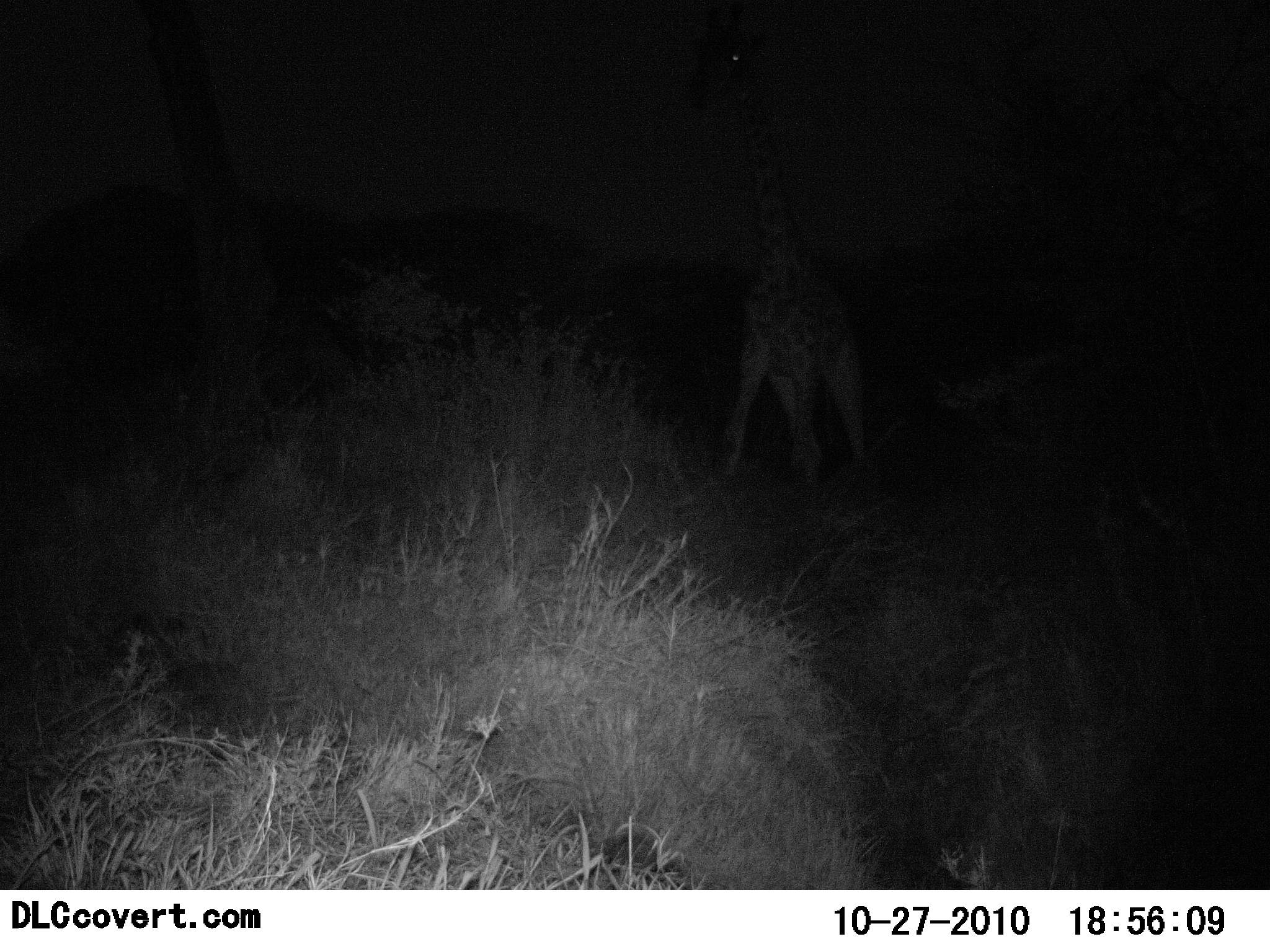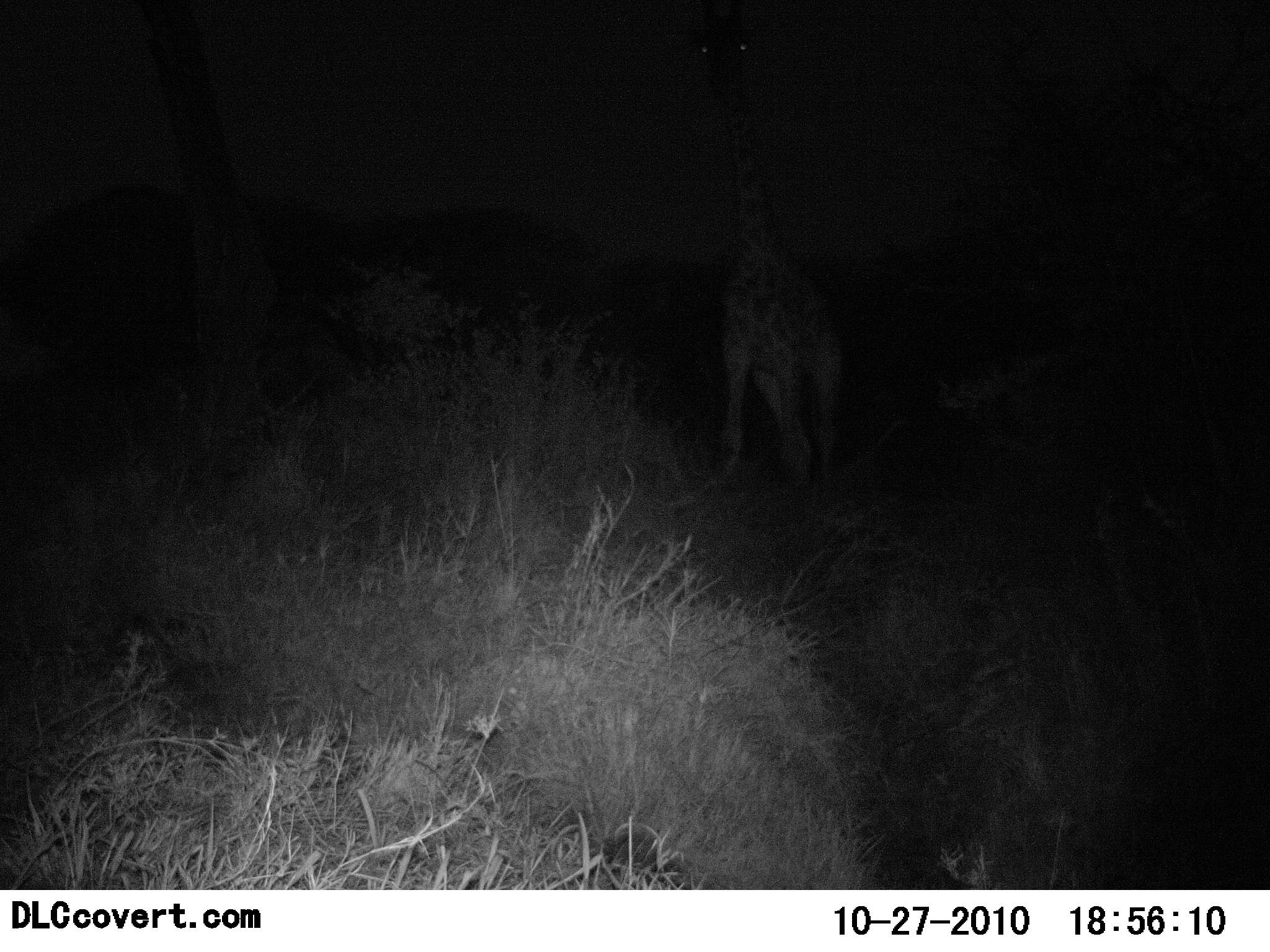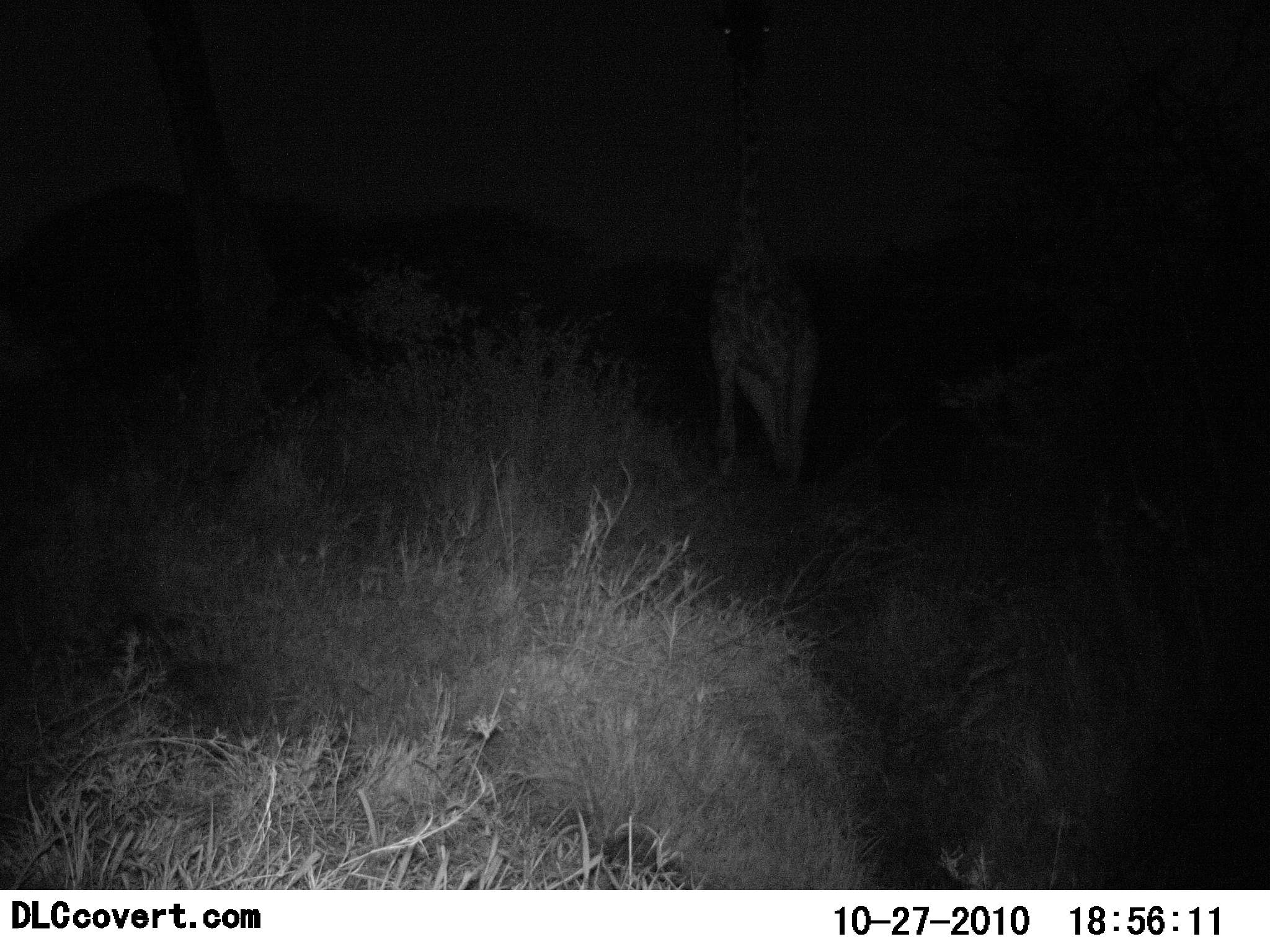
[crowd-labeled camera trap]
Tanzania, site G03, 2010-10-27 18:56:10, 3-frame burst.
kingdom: Animalia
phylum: Chordata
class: Mammalia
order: Artiodactyla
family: Giraffidae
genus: Giraffa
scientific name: Giraffa camelopardalis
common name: giraffe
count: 1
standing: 33%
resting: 0%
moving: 67%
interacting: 0%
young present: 0%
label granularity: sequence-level